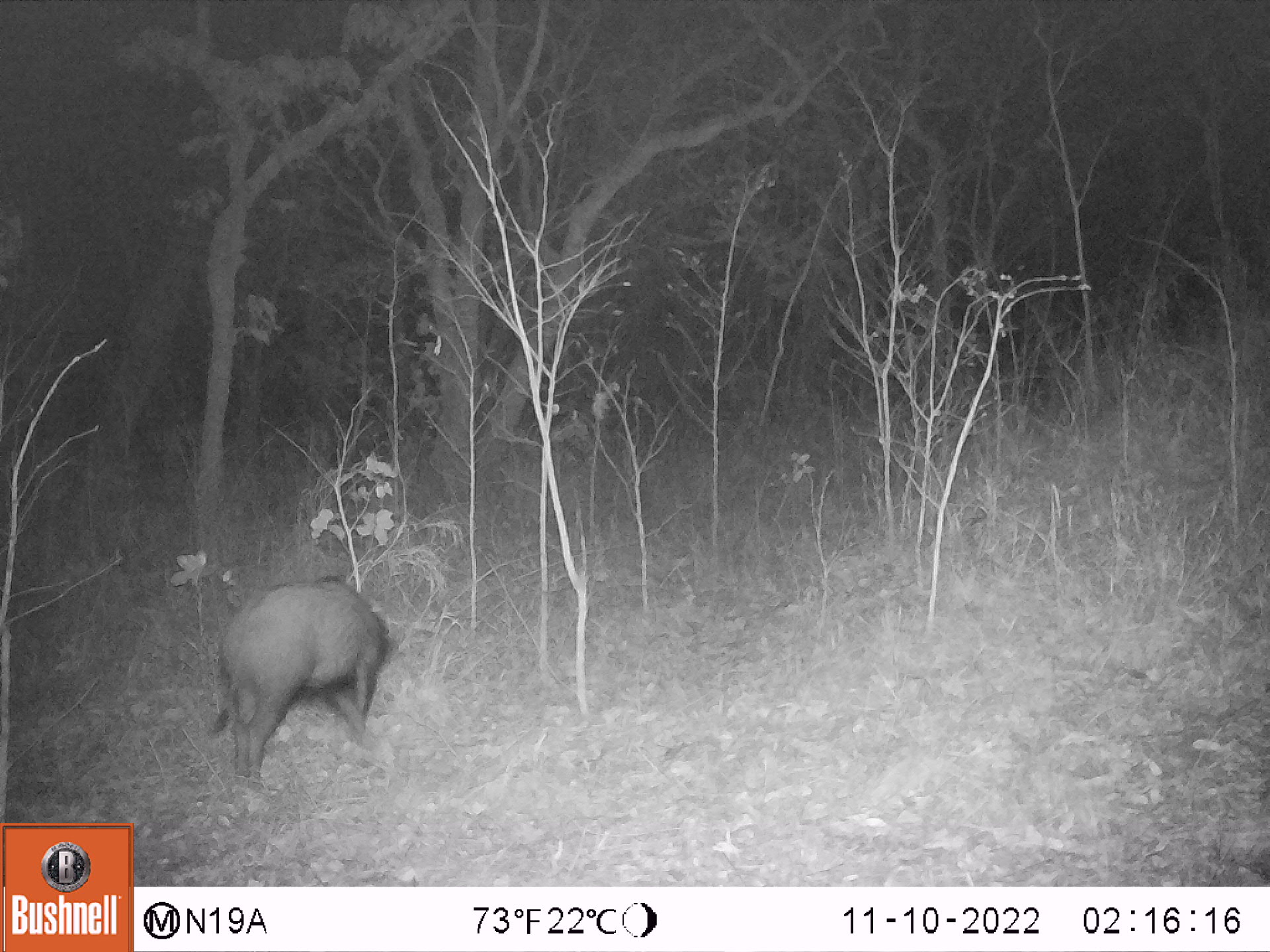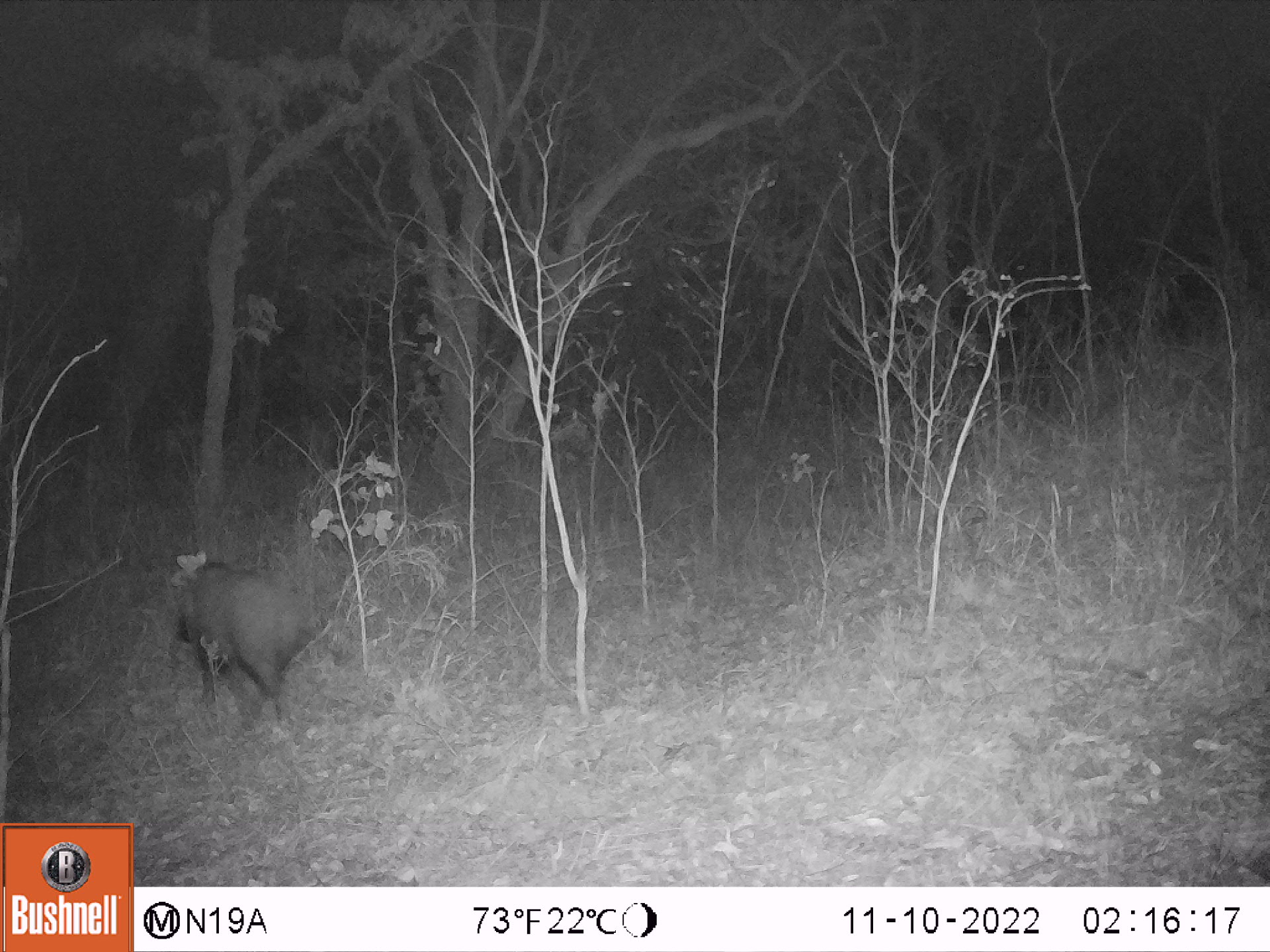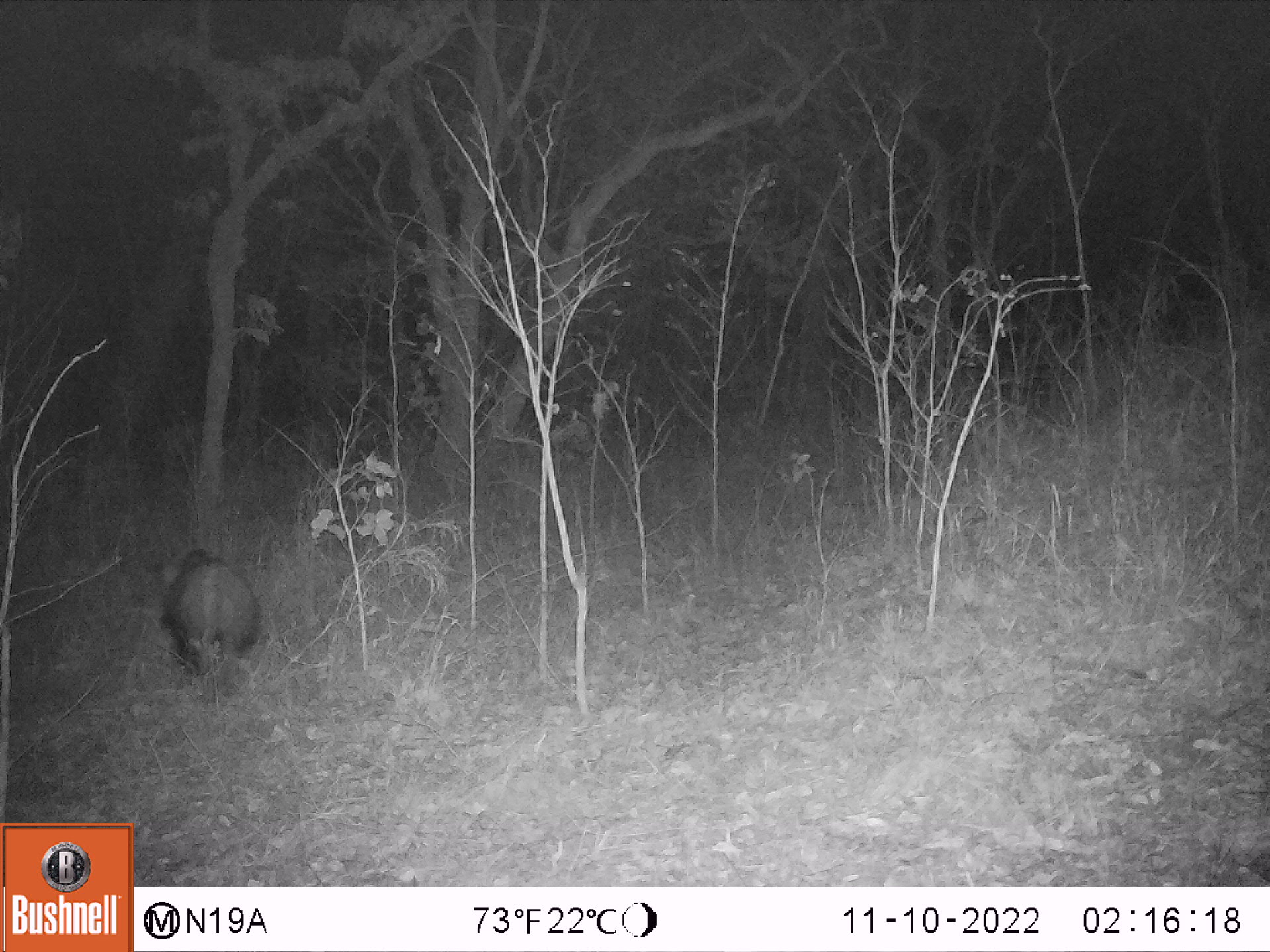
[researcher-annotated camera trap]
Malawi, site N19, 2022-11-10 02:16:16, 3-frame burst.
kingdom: Animalia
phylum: Chordata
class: Mammalia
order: Artiodactyla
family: Suidae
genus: Potamochoerus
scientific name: Potamochoerus larvatus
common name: bushpig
Bushpig (Potamochoerus larvatus), count 1.